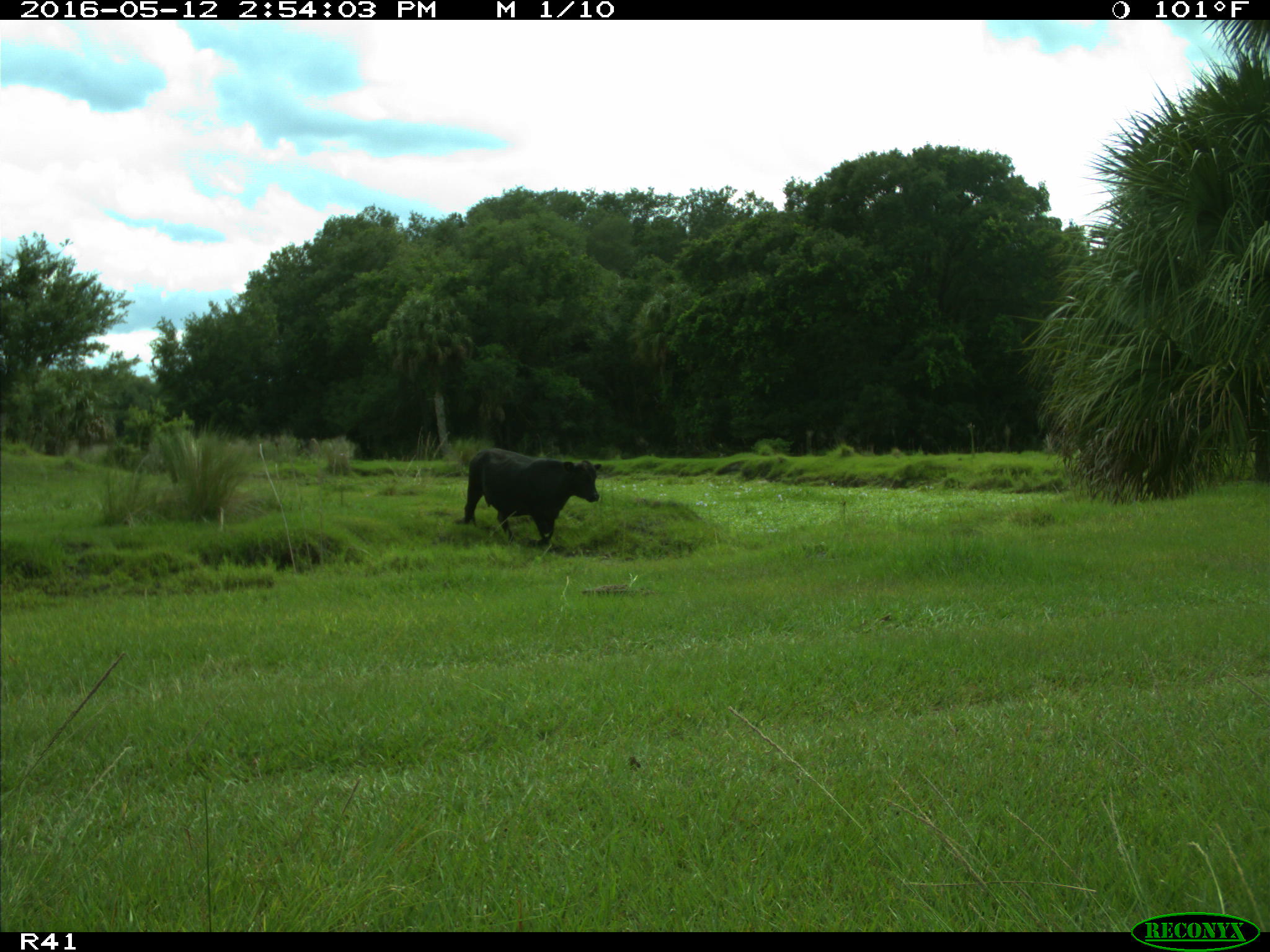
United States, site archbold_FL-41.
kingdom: Animalia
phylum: Chordata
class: Mammalia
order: Artiodactyla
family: Bovidae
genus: Bos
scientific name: Bos taurus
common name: domestic cow